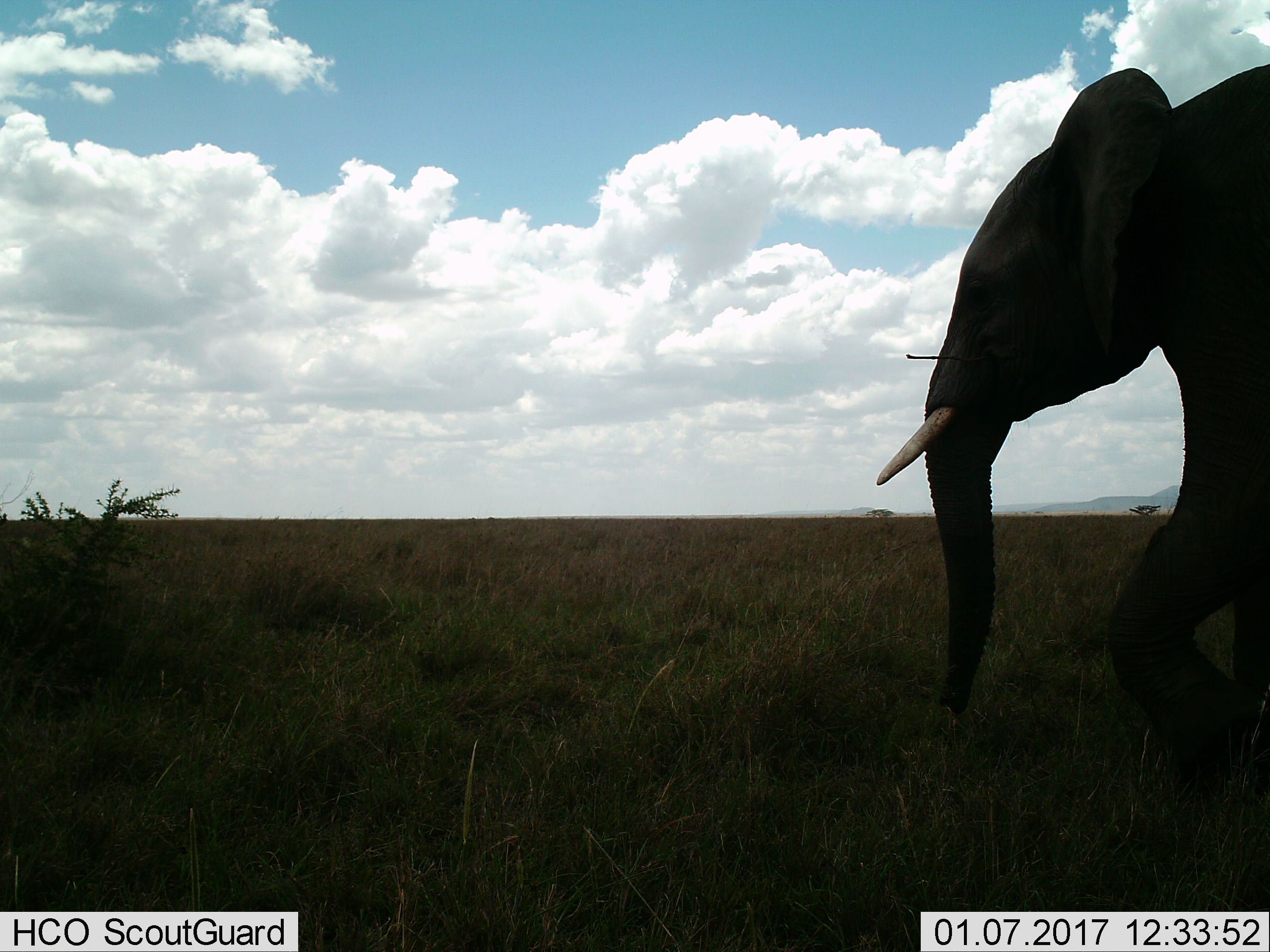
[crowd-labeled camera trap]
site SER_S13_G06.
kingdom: Animalia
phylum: Chordata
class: Mammalia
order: Proboscidea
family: Elephantidae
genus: Loxodonta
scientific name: Loxodonta africana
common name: african bush elephant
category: elephant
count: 1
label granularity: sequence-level